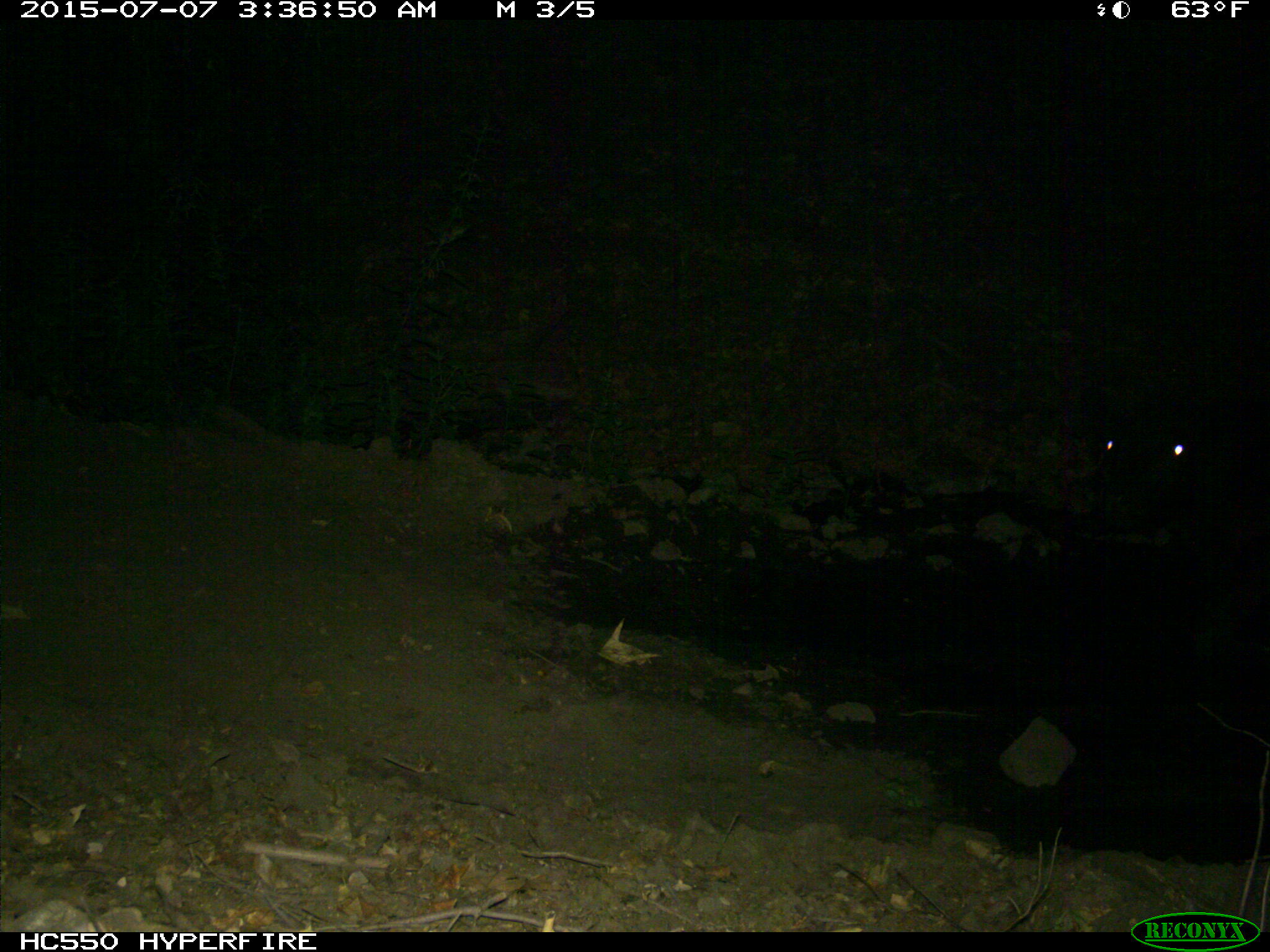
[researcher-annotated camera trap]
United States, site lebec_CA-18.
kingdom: Animalia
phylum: Chordata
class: Mammalia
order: Artiodactyla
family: Bovidae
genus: Bos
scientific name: Bos taurus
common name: domestic cow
Bos taurus (domestic cow).